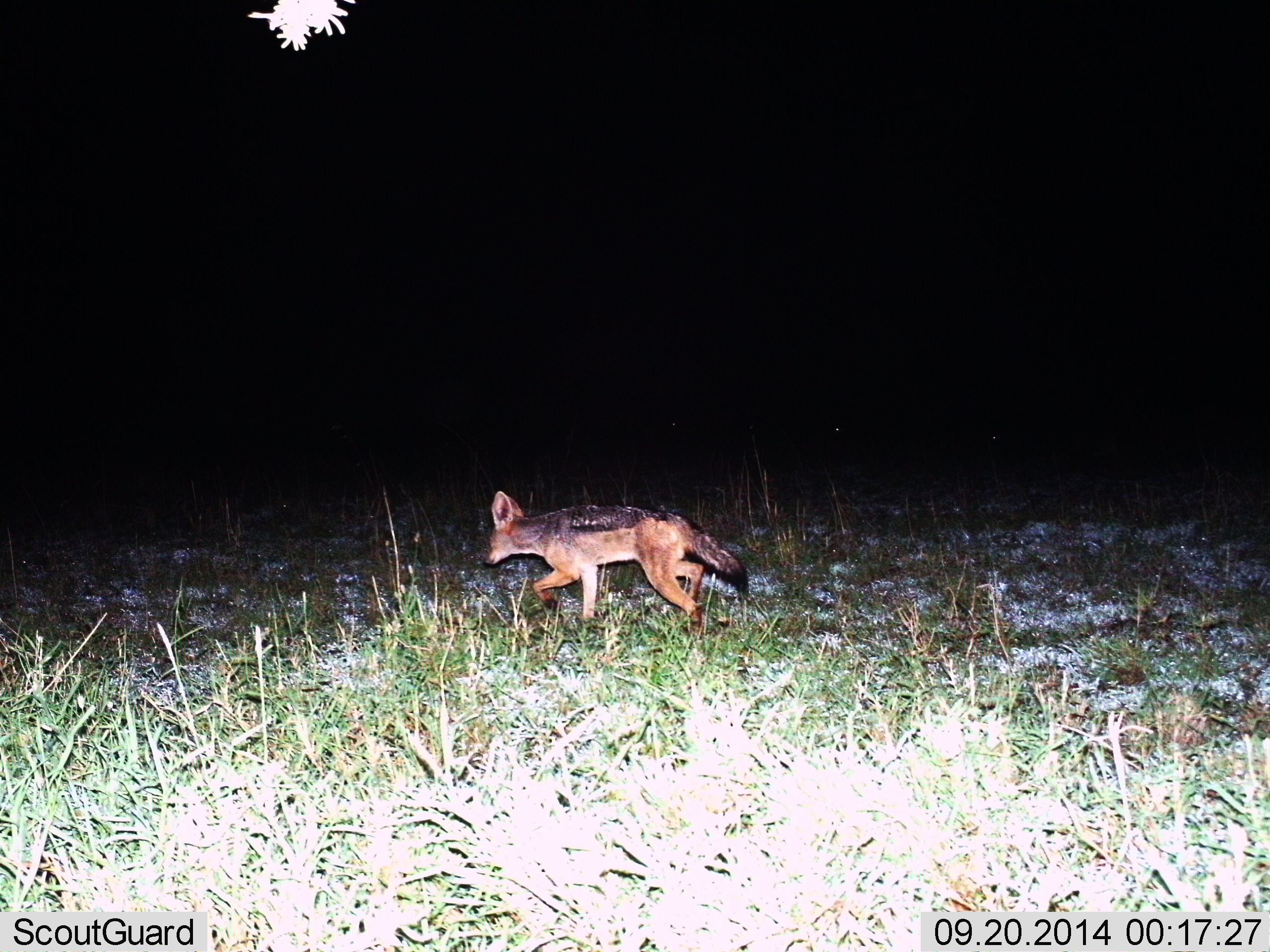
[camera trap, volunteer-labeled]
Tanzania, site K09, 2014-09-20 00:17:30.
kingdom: Animalia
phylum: Chordata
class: Mammalia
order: Carnivora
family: Canidae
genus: Lupulella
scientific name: Lupulella mesomelas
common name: black-backed jackal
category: jackal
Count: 1.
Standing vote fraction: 0%.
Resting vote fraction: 0%.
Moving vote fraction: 100%.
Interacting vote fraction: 0%.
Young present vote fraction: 0%.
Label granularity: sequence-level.